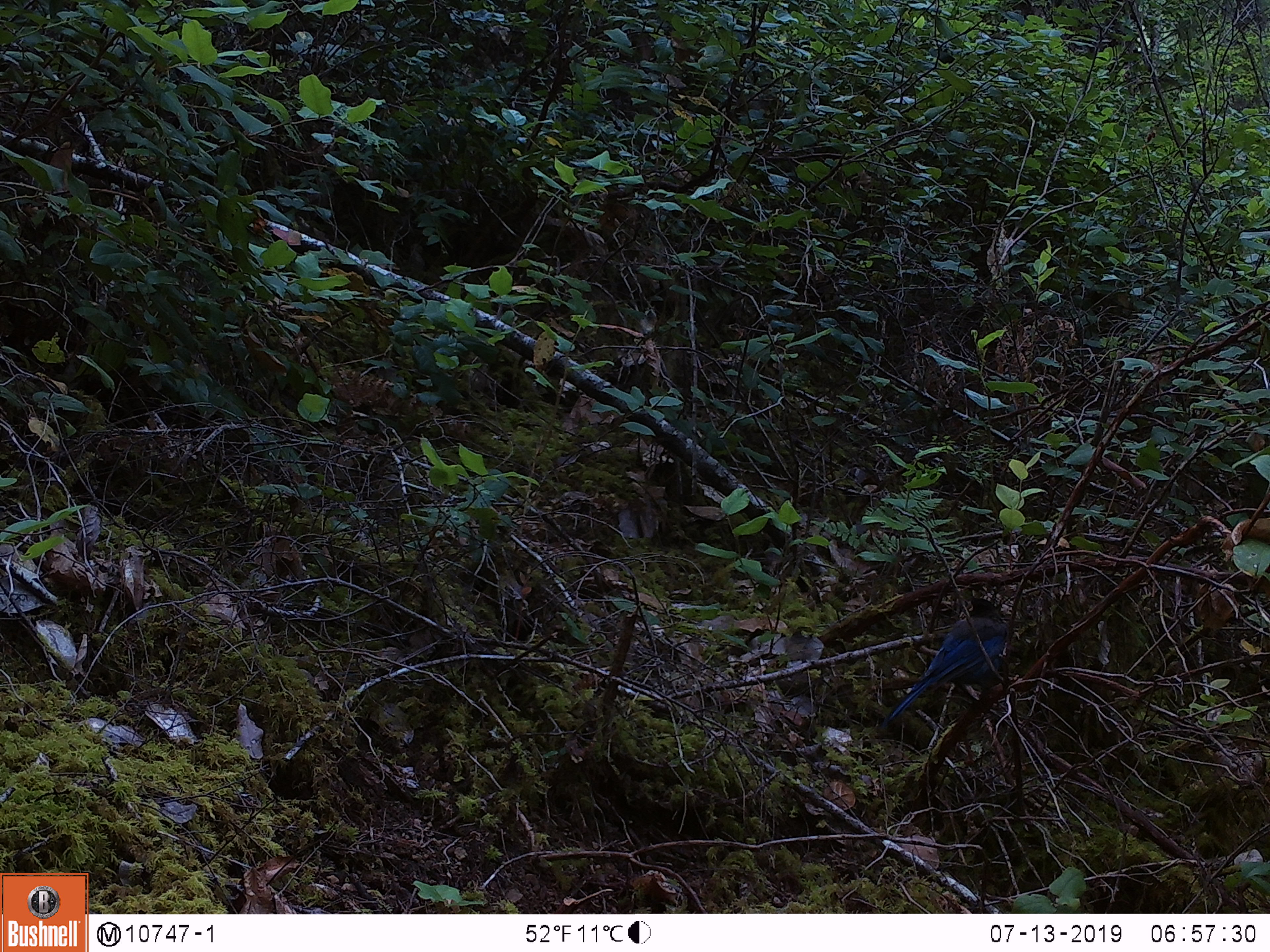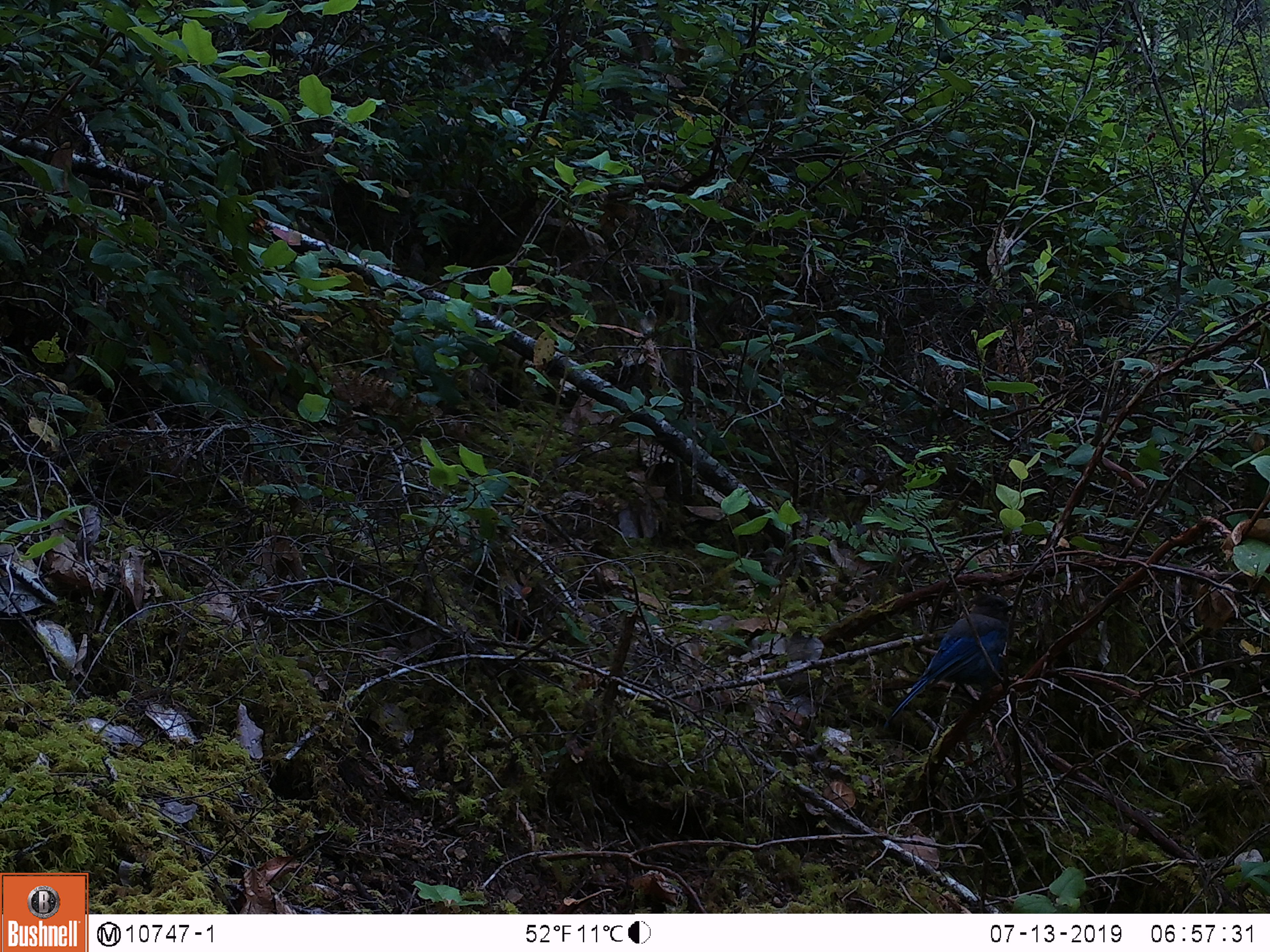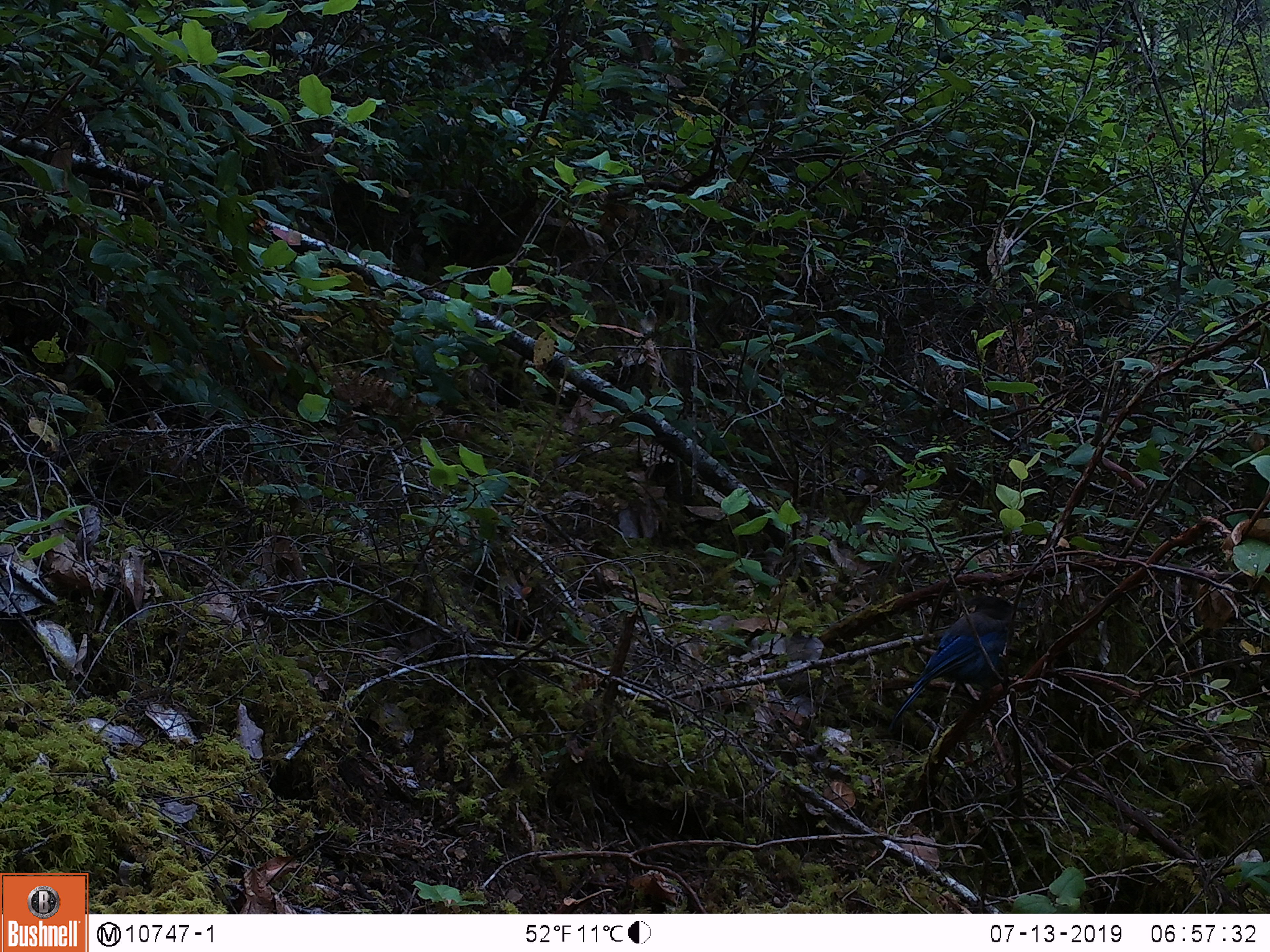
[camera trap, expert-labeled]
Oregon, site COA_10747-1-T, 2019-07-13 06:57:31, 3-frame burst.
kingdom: Animalia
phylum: Chordata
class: Aves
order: Passeriformes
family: Corvidae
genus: Cyanocitta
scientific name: Cyanocitta stelleri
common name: steller's jay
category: stellers jay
Stellers jay (steller's jay) (Cyanocitta stelleri).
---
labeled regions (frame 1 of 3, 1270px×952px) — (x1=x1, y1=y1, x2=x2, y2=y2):
stellers jay: (x1=892, y1=597, x2=1010, y2=717)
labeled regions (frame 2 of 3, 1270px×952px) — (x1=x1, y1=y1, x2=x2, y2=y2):
stellers jay: (x1=893, y1=592, x2=1015, y2=716)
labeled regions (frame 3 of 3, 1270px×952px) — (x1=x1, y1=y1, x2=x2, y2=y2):
stellers jay: (x1=895, y1=593, x2=1022, y2=718)